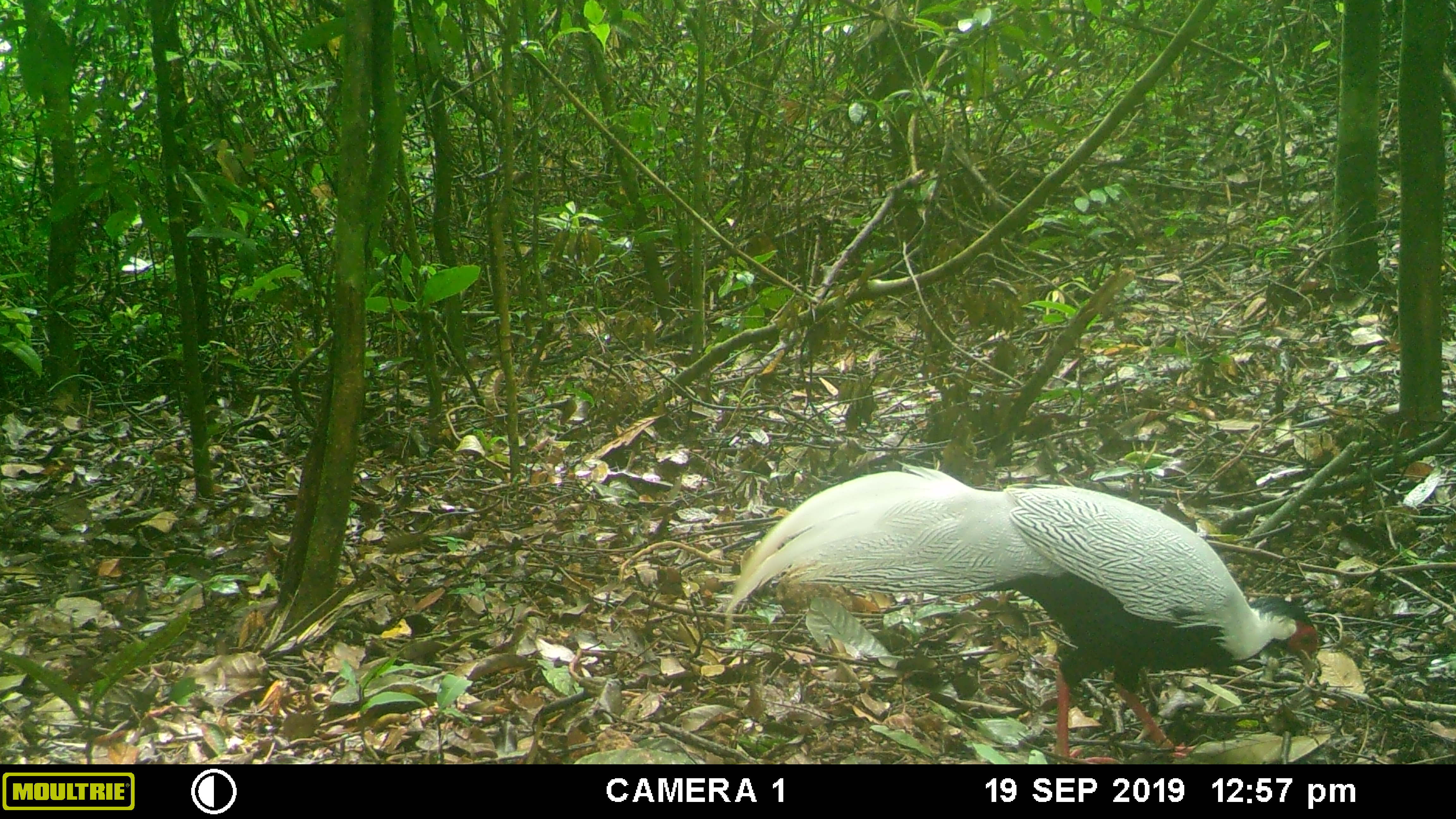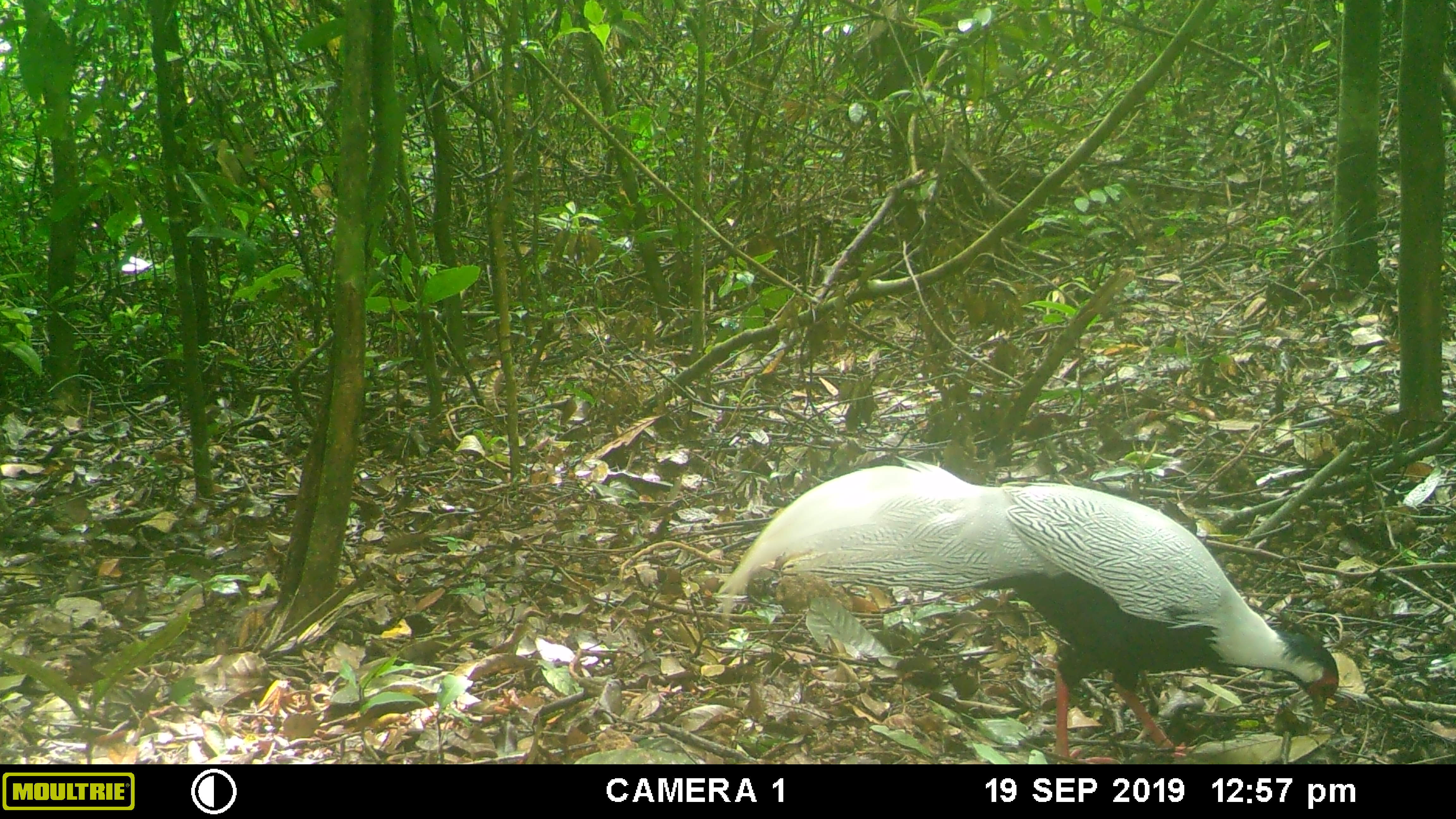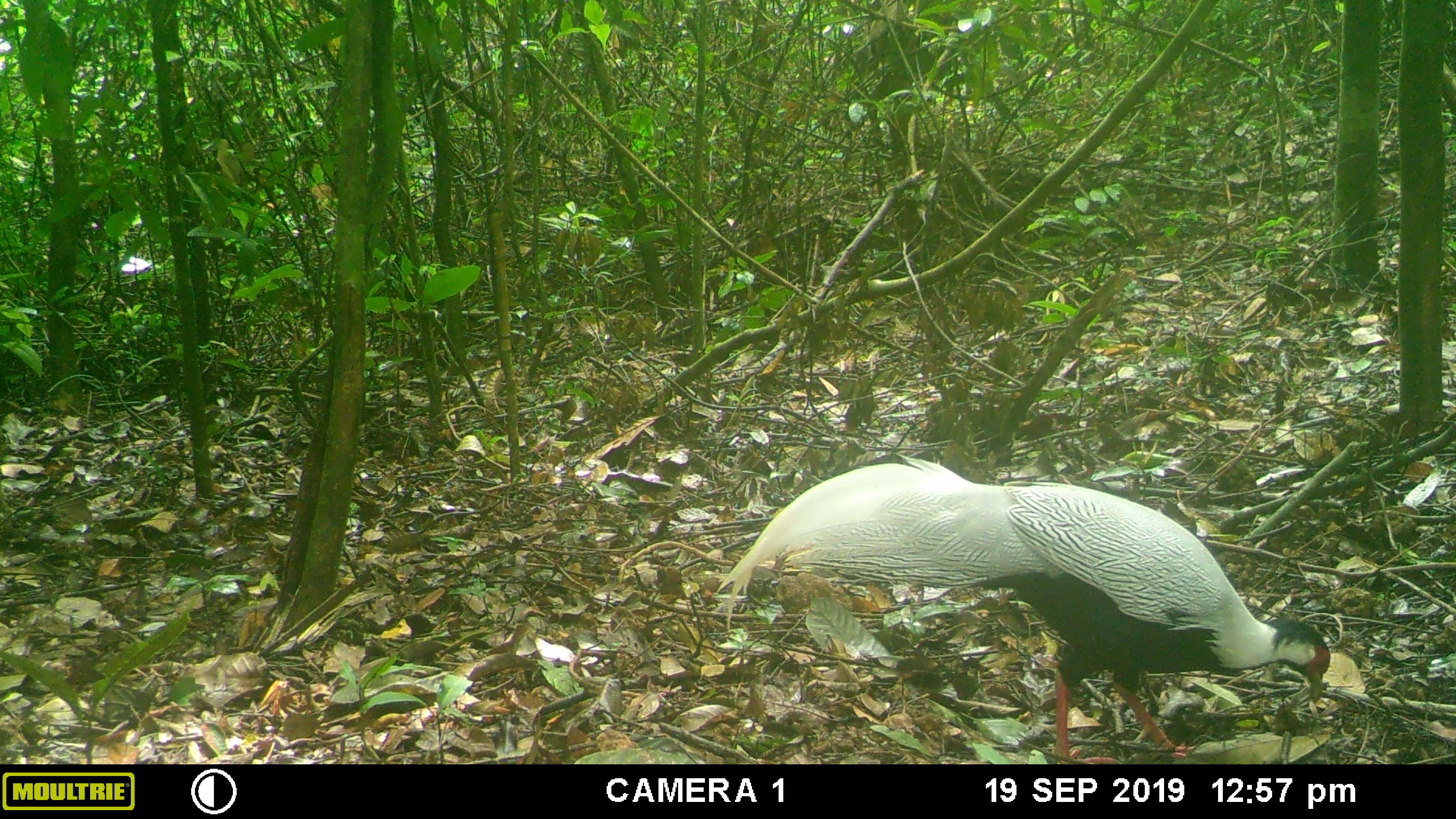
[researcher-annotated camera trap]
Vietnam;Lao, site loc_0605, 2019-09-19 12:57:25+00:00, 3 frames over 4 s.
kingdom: Animalia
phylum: Chordata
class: Aves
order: Galliformes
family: Phasianidae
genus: Lophura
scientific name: Lophura nycthemera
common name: silver pheasant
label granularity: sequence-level